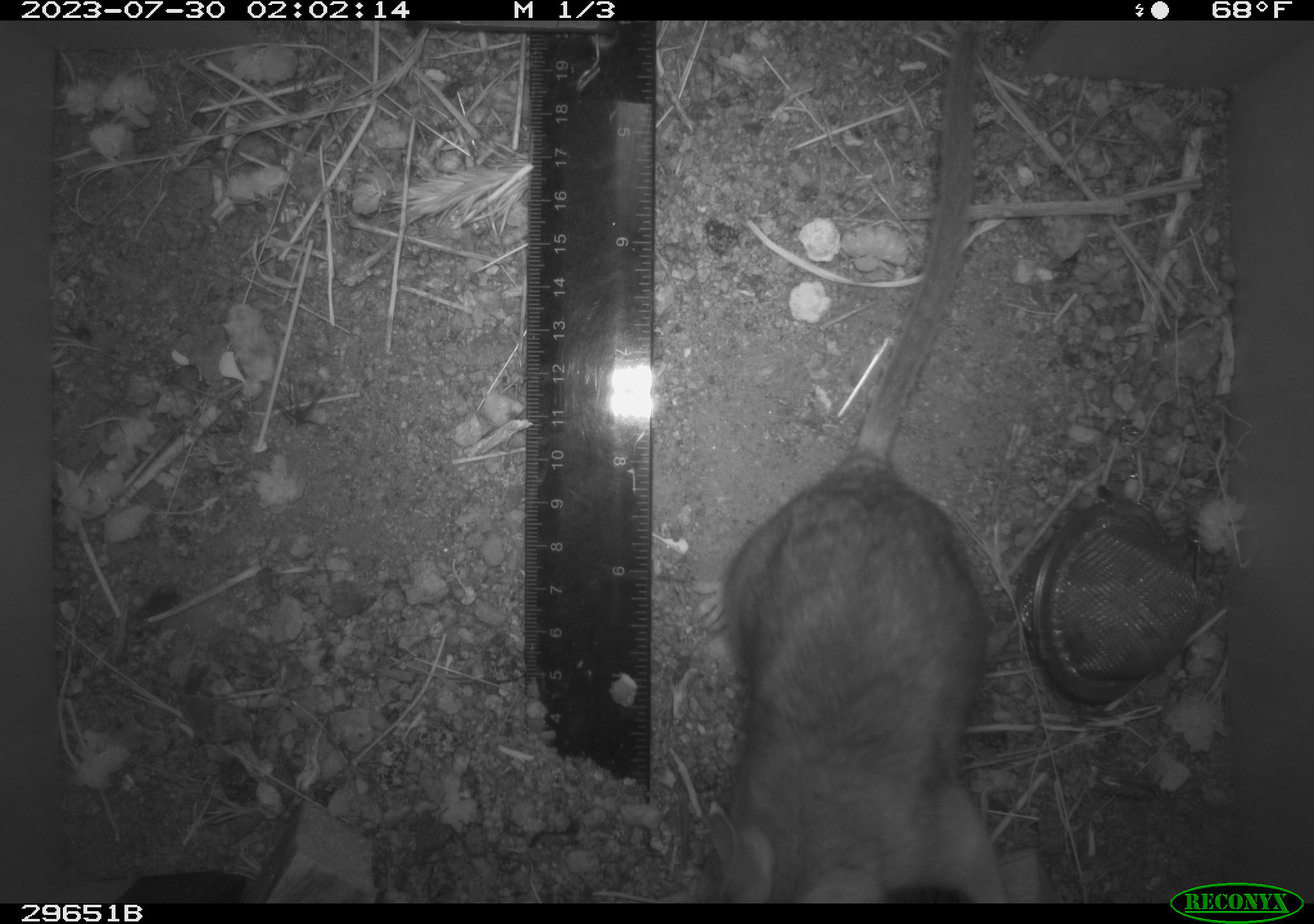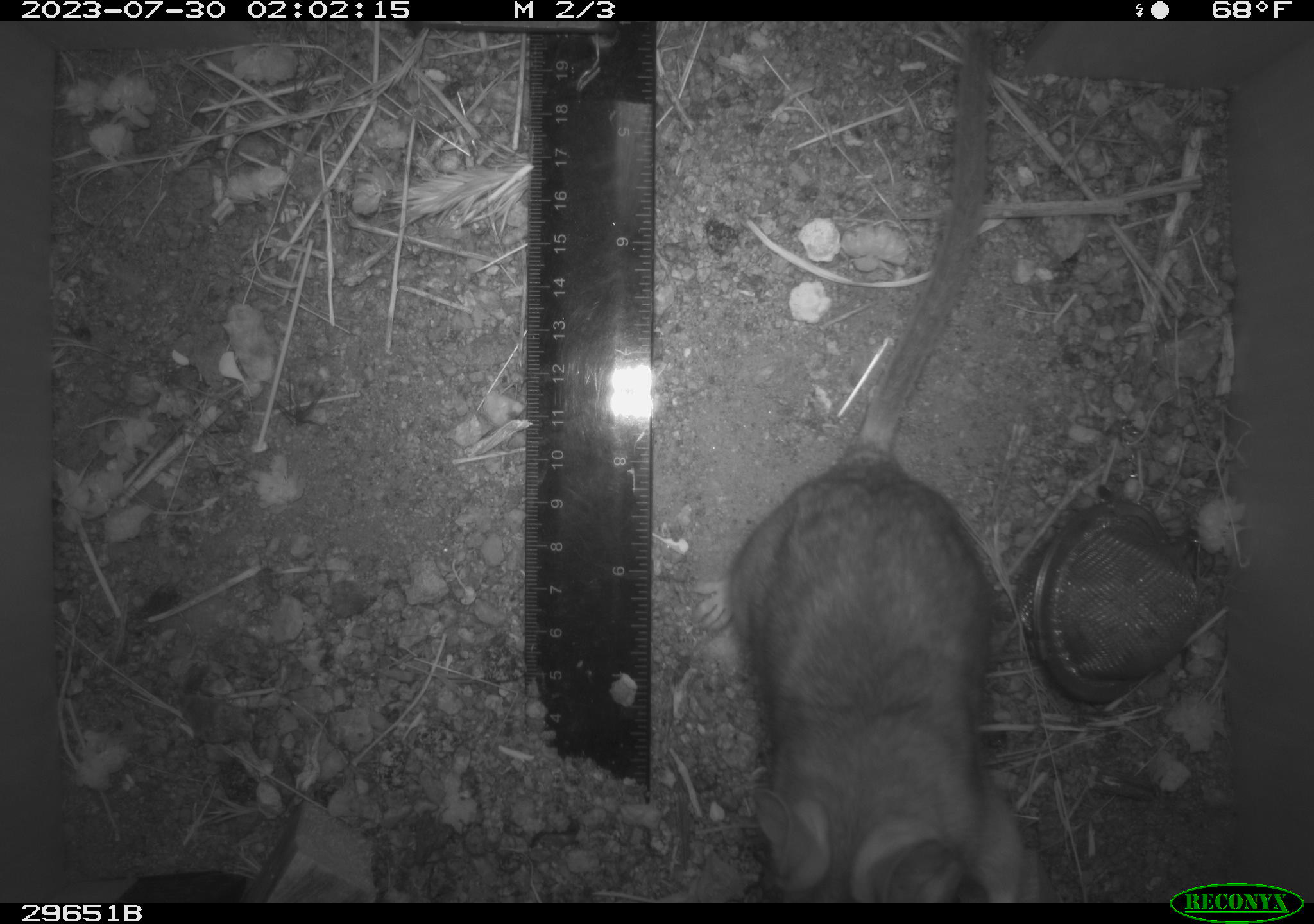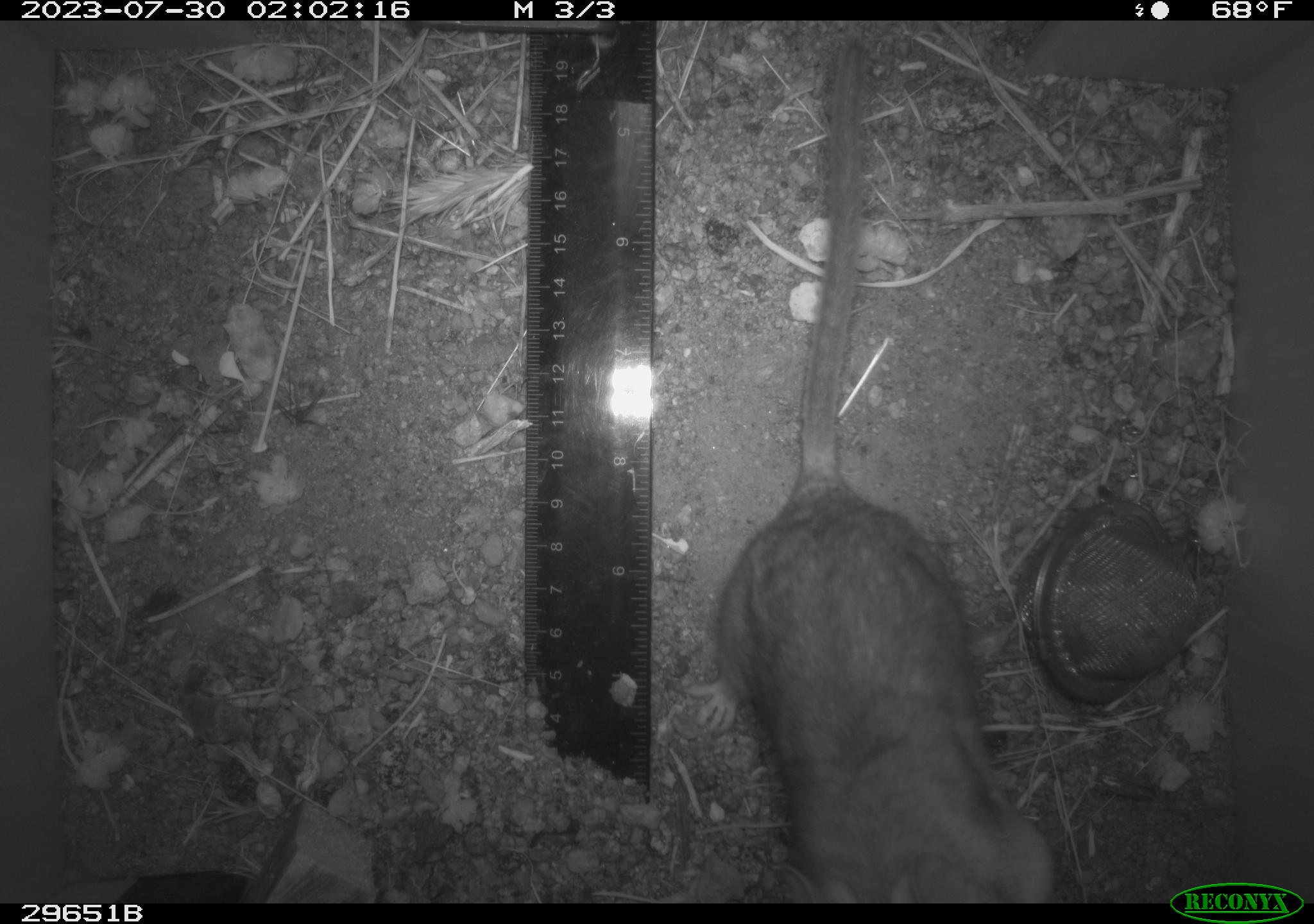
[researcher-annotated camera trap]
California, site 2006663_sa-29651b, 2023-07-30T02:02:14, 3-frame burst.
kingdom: Animalia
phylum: Chordata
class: Mammalia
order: Rodentia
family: Cricetidae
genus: Neotoma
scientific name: Neotoma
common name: pack rat or woodrat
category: neotoma species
Neotoma species (pack rat or woodrat) (Neotoma).